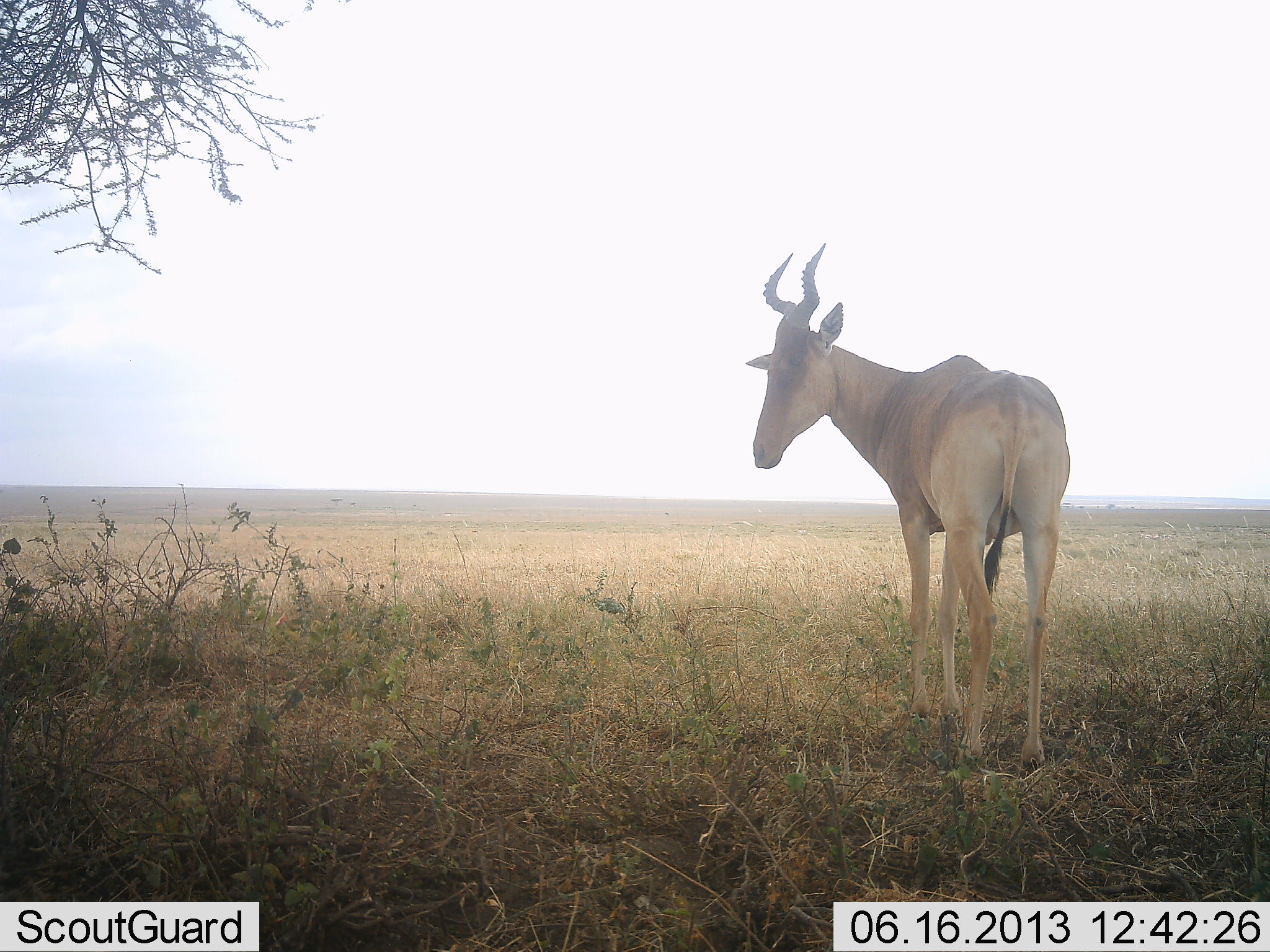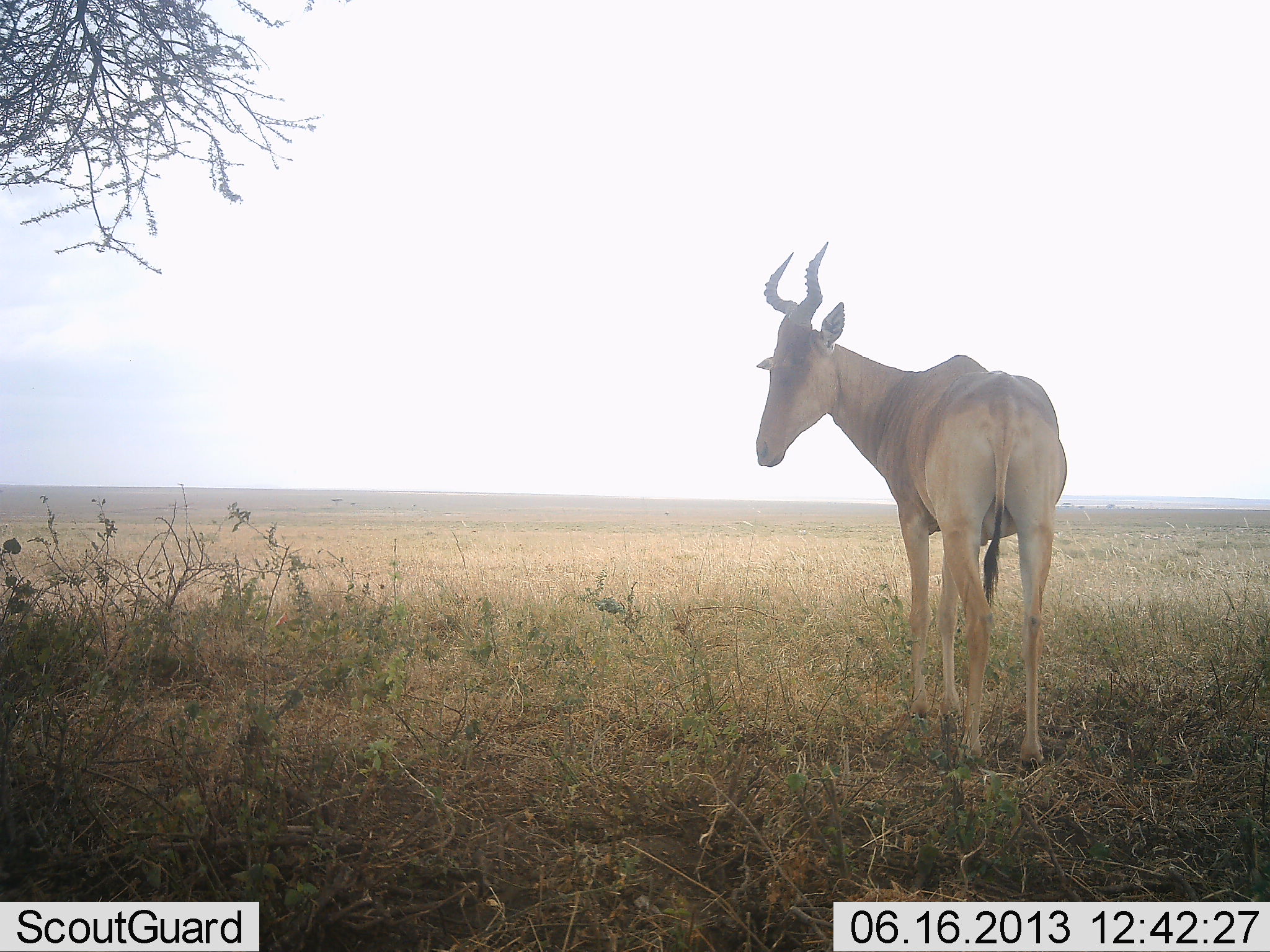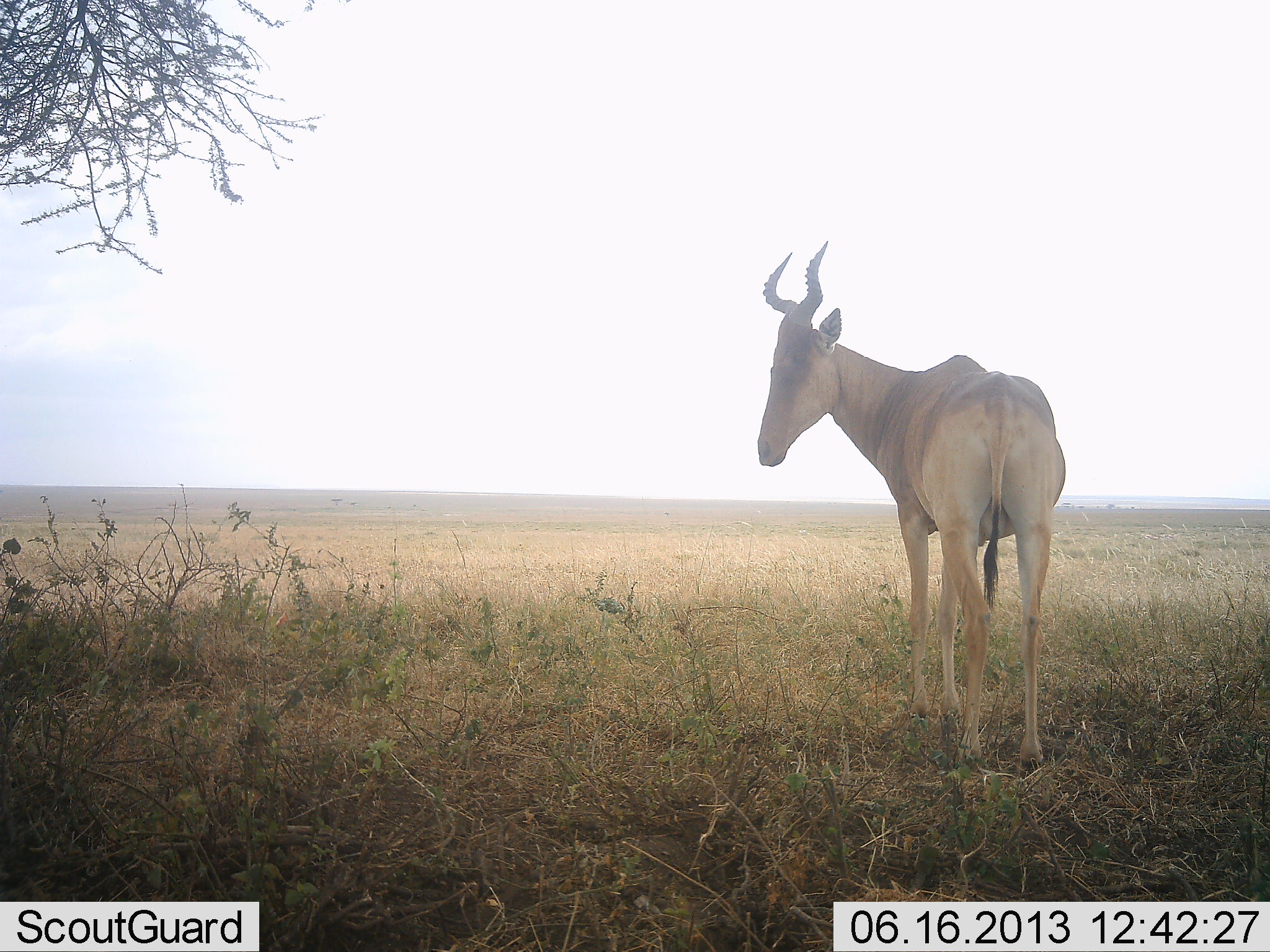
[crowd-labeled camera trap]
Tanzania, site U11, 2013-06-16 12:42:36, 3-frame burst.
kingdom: Animalia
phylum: Chordata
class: Mammalia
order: Artiodactyla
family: Bovidae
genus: Alcelaphus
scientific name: Alcelaphus buselaphus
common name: hartebeest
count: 1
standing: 100%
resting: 0%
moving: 0%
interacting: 0%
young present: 0%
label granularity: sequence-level